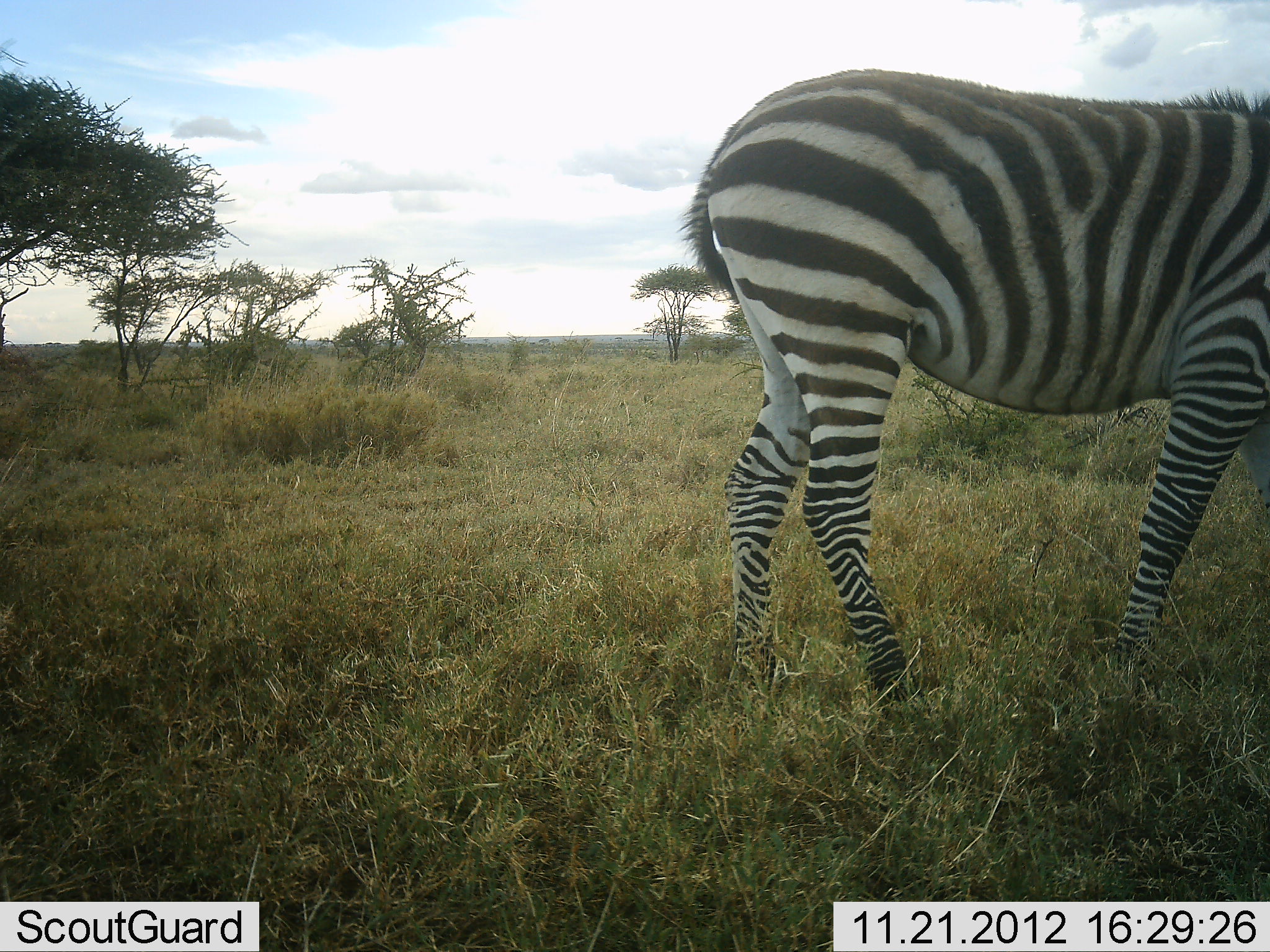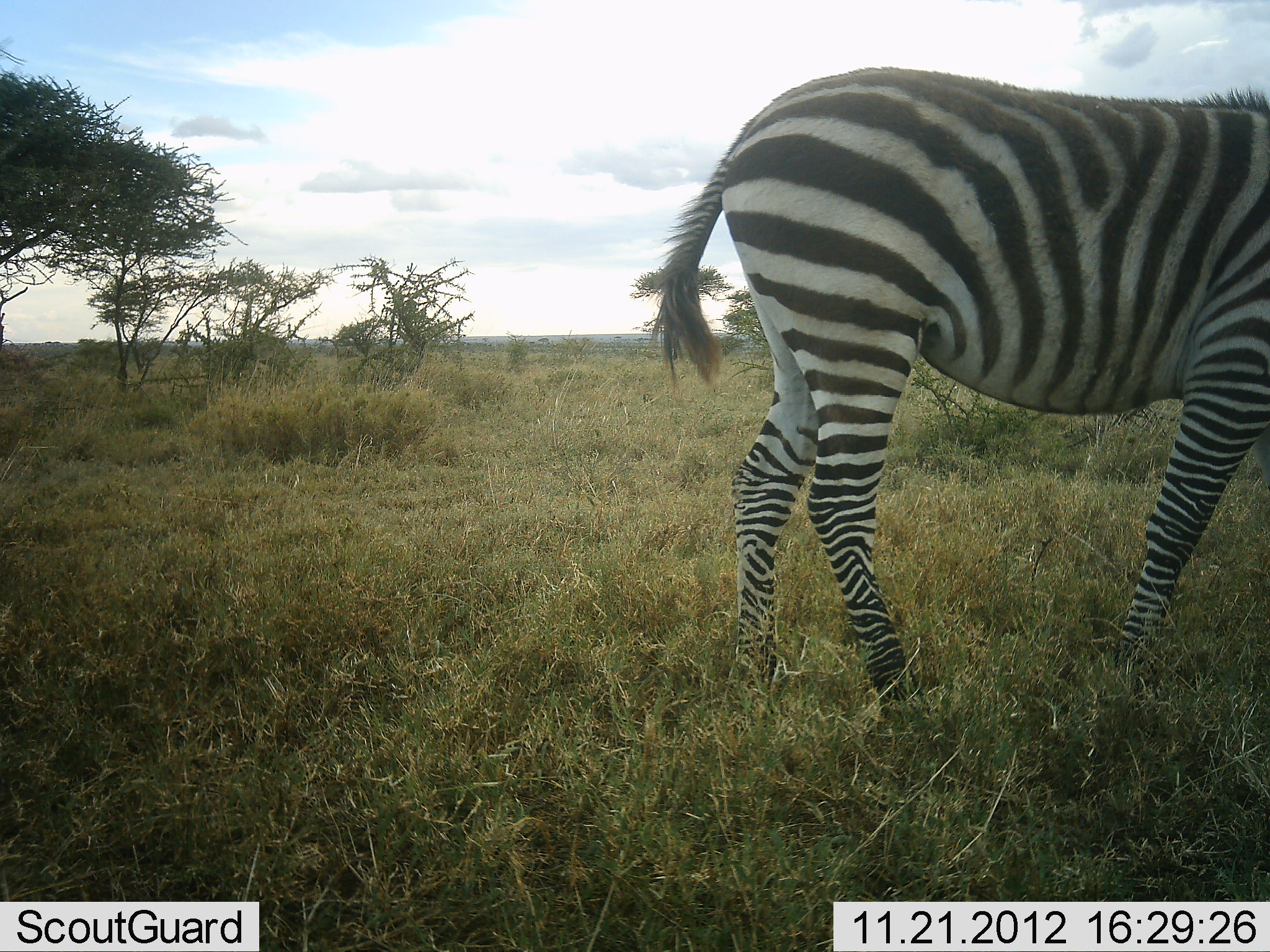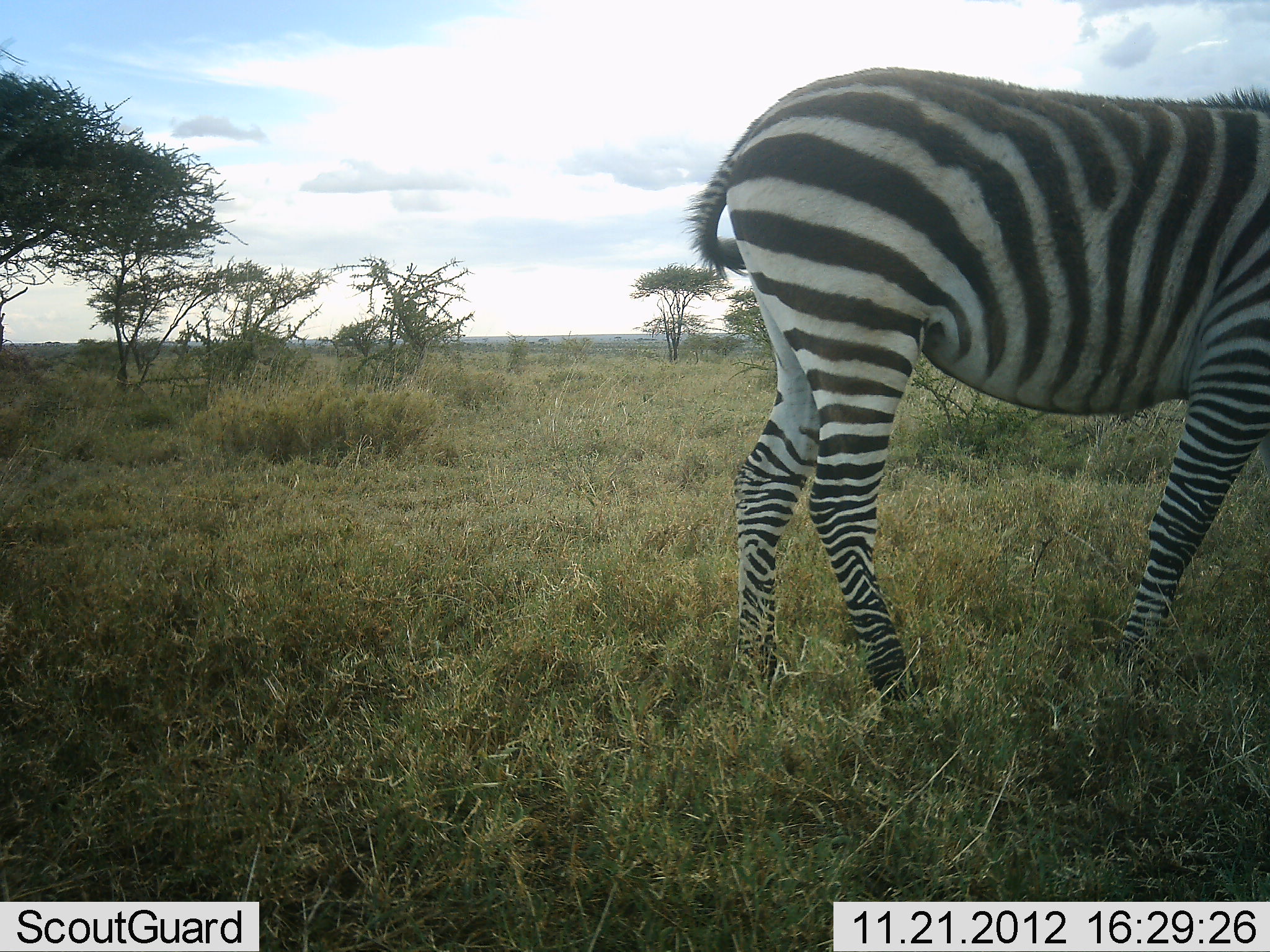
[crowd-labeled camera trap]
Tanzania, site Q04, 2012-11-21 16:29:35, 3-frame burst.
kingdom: Animalia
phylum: Chordata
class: Mammalia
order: Perissodactyla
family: Equidae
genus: Equus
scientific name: Equus quagga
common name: plains zebra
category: zebra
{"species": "zebra (plains zebra) (Equus quagga)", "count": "1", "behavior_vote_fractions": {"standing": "90%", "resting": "0%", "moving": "10%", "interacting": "0%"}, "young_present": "0%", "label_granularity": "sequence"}